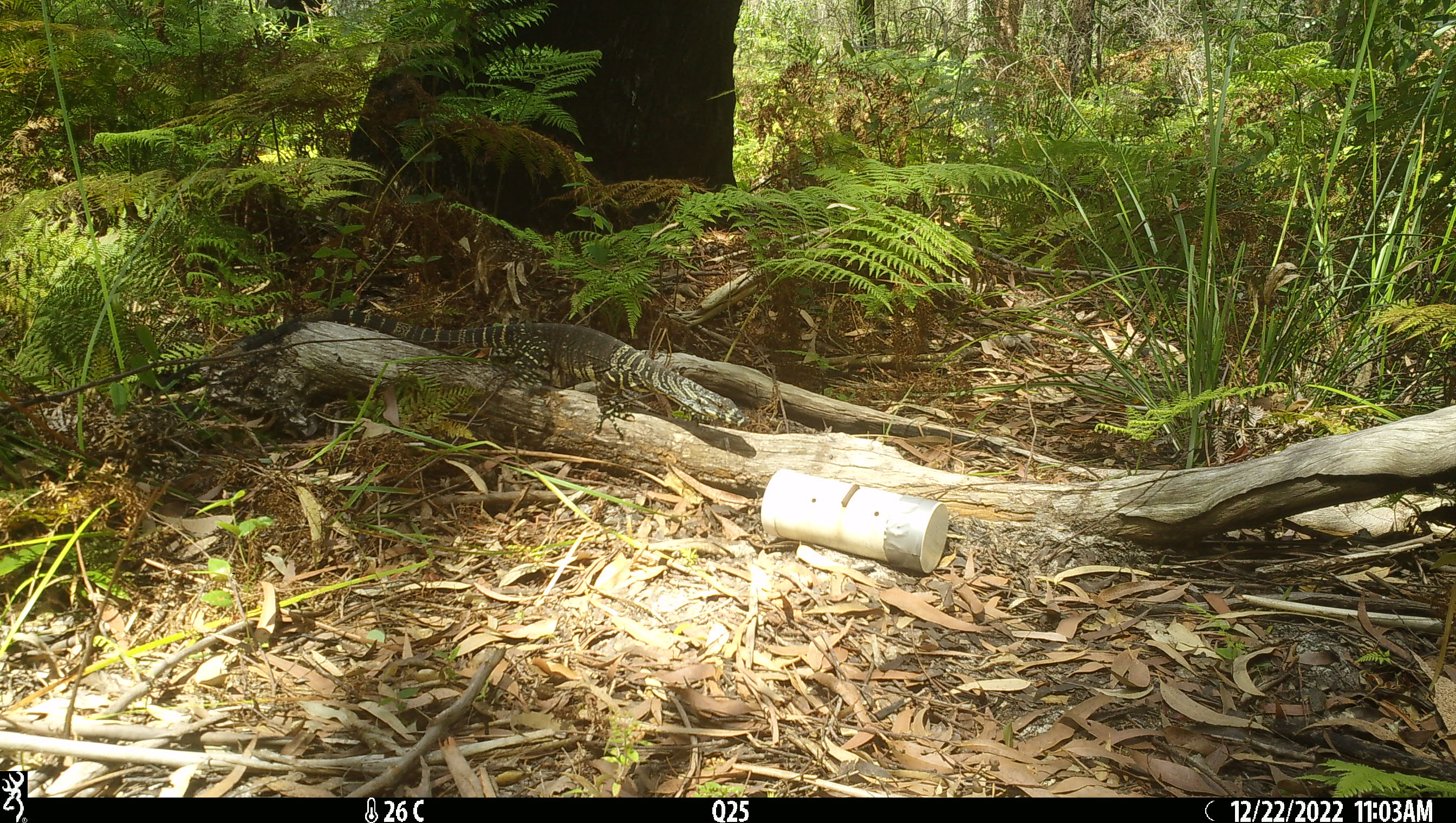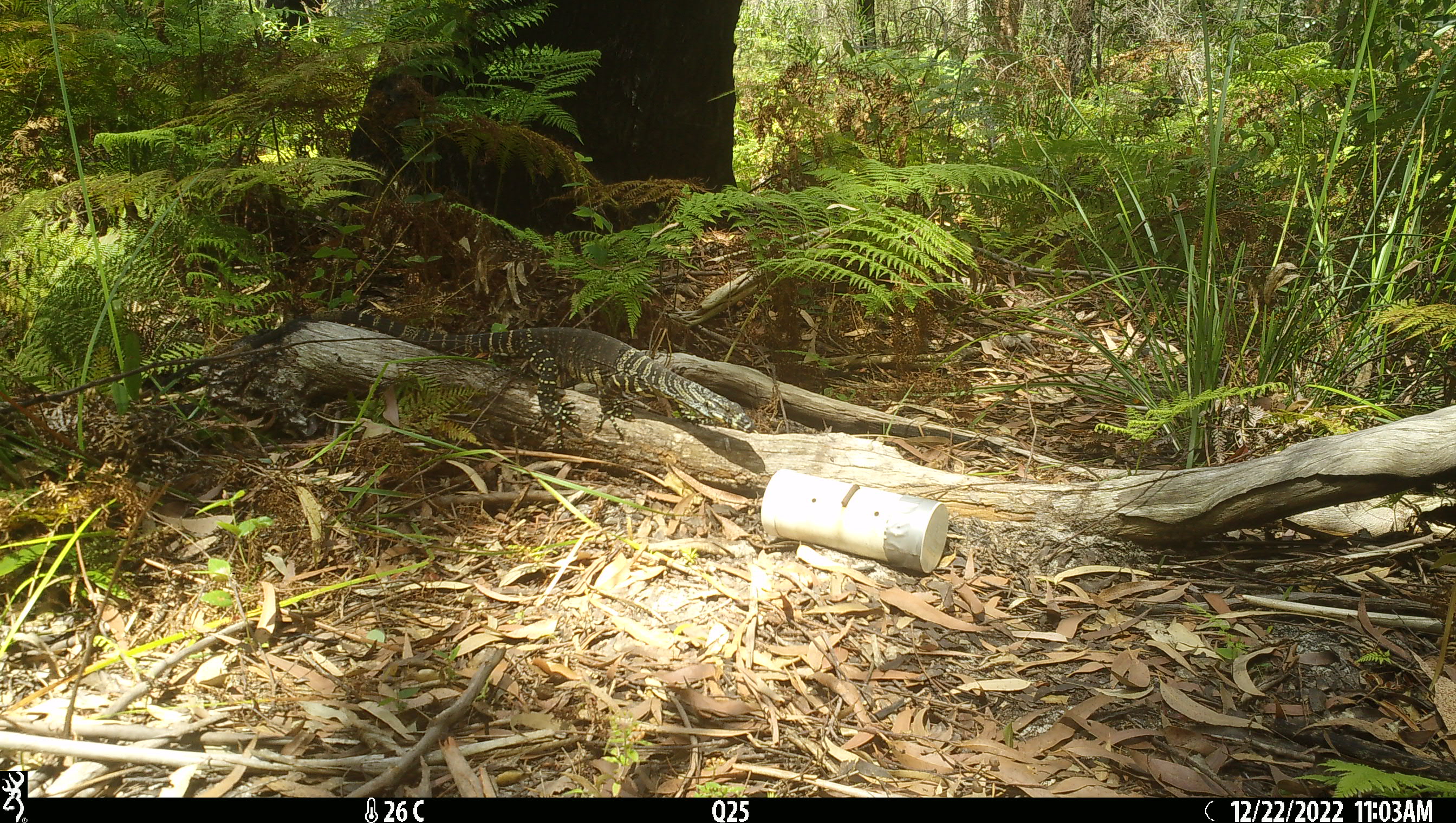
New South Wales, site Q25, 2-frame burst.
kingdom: Animalia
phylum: Chordata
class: Reptilia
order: Squamata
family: Varanidae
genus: Varanus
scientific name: Varanus varius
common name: lace monitor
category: goanna